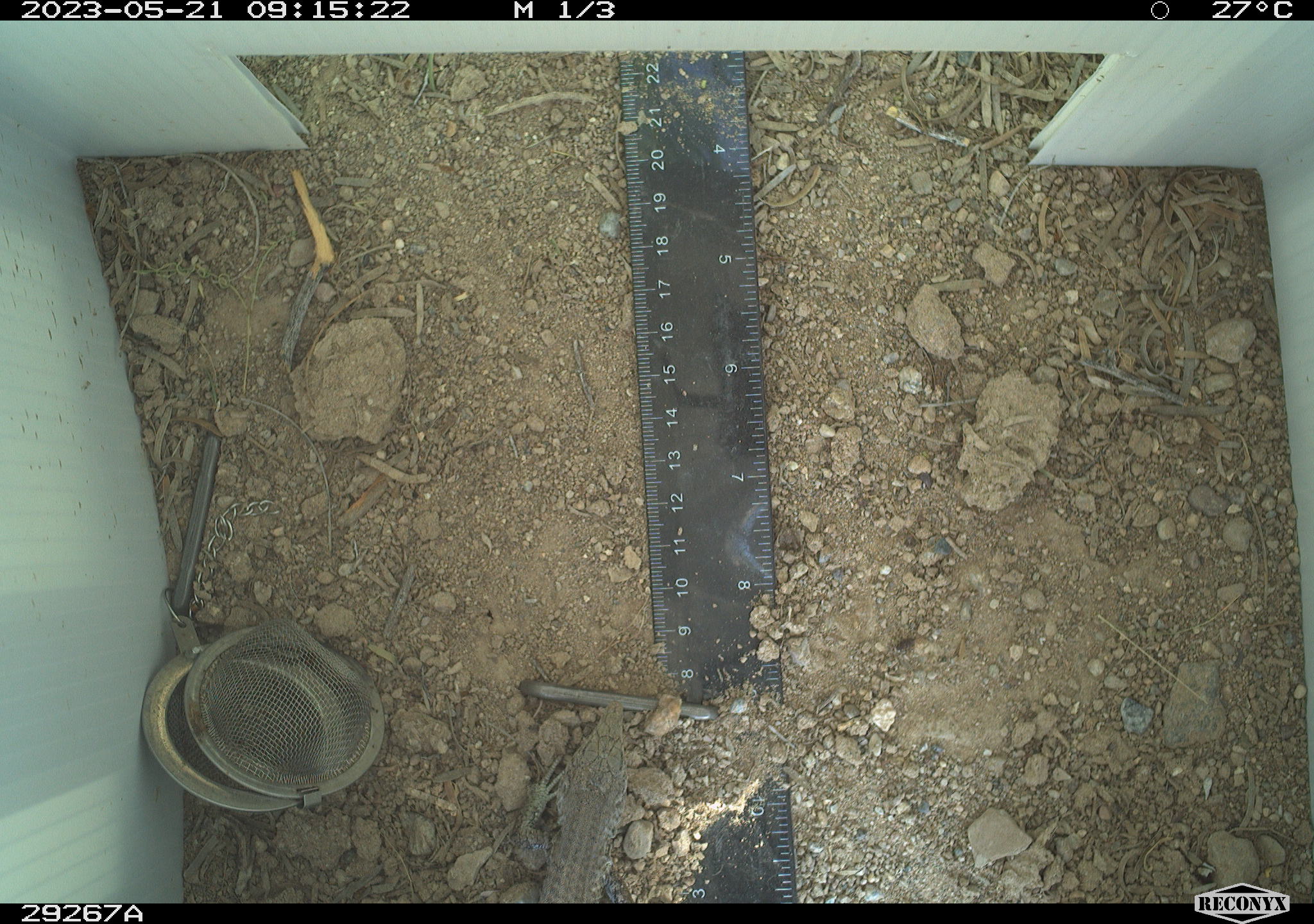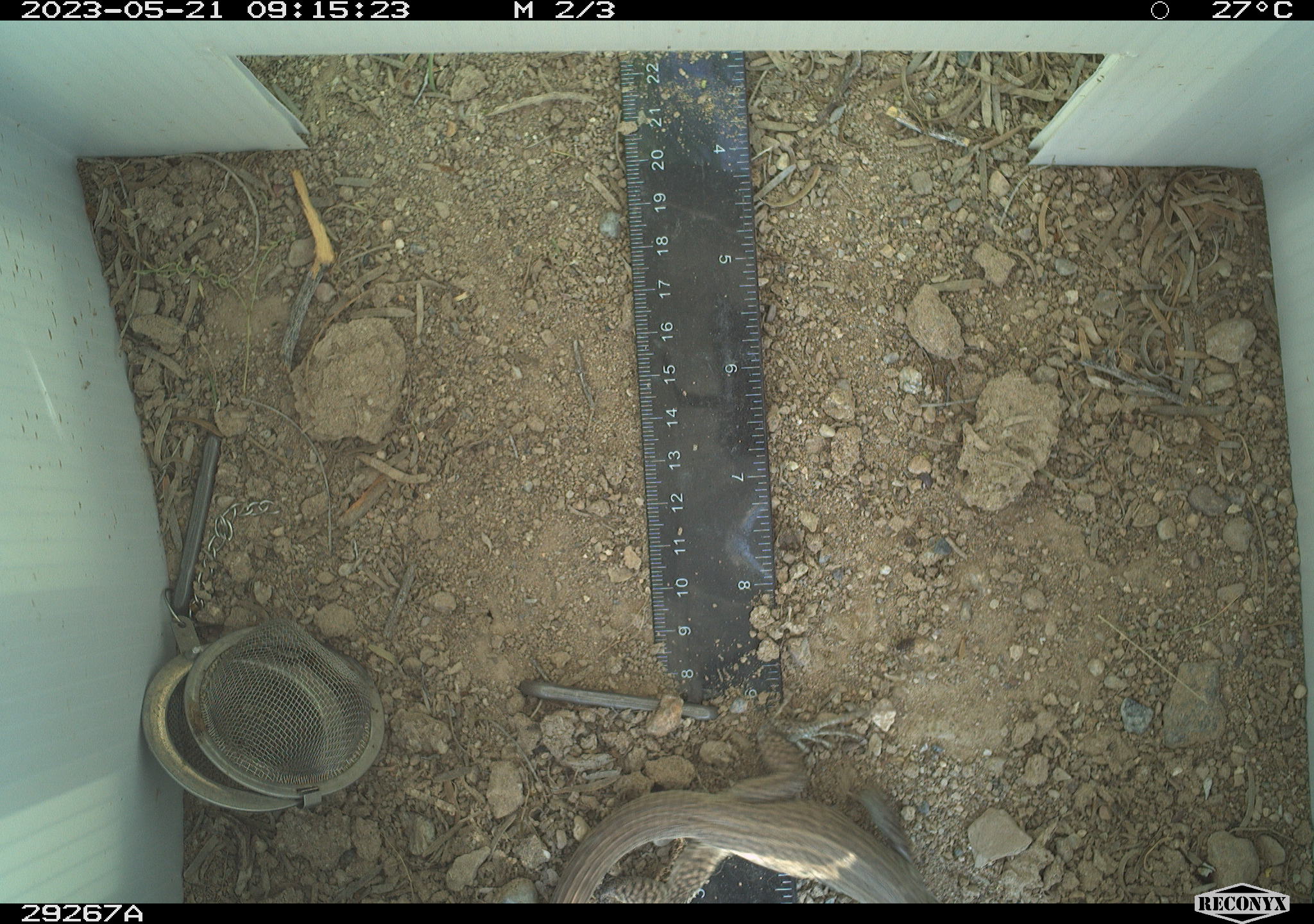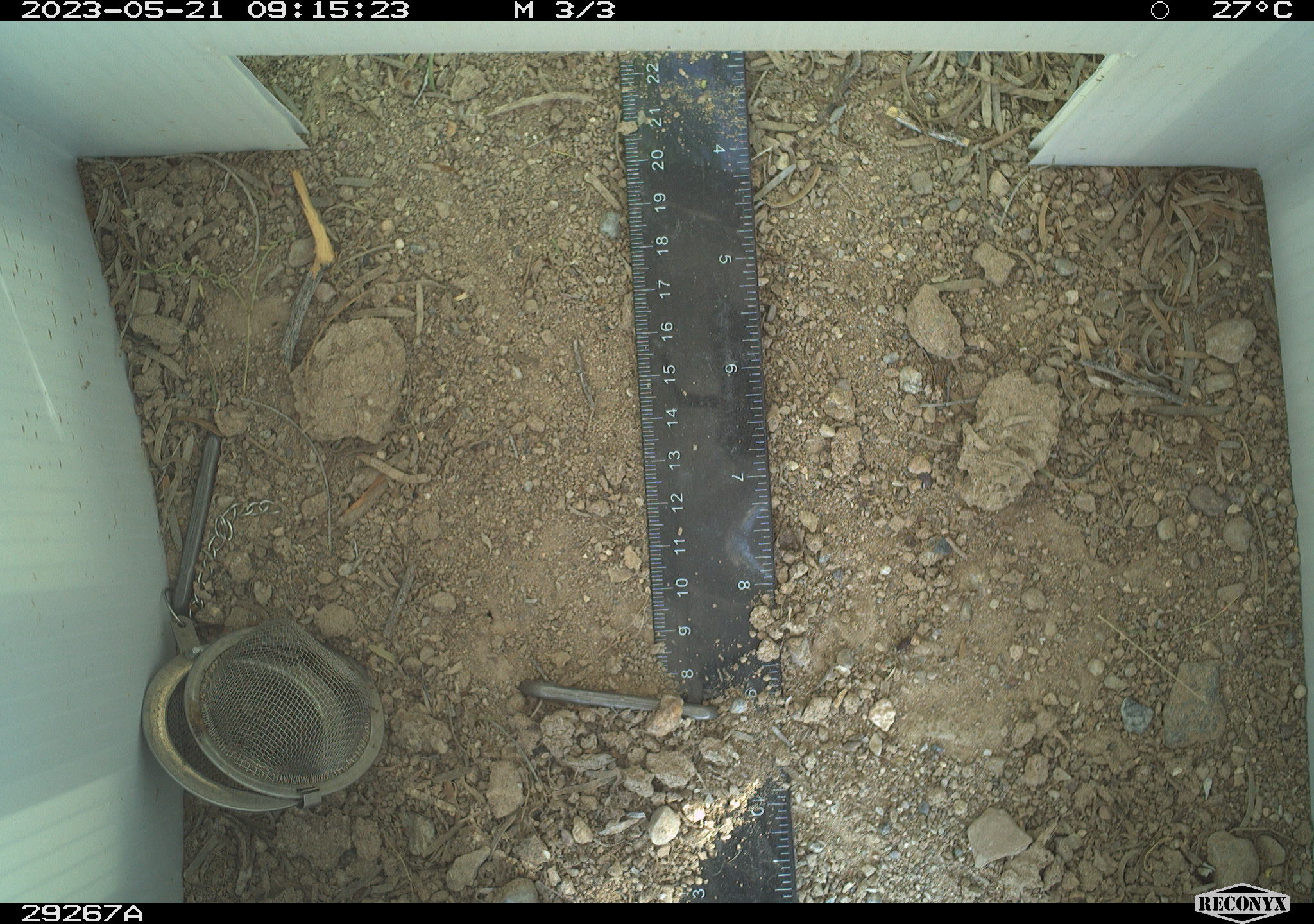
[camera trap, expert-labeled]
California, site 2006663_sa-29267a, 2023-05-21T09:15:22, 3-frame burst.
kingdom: Animalia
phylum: Chordata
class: Reptilia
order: Squamata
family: Teiidae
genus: Aspidoscelis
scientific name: Aspidoscelis tigris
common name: western whiptail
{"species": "western whiptail (Aspidoscelis tigris)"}